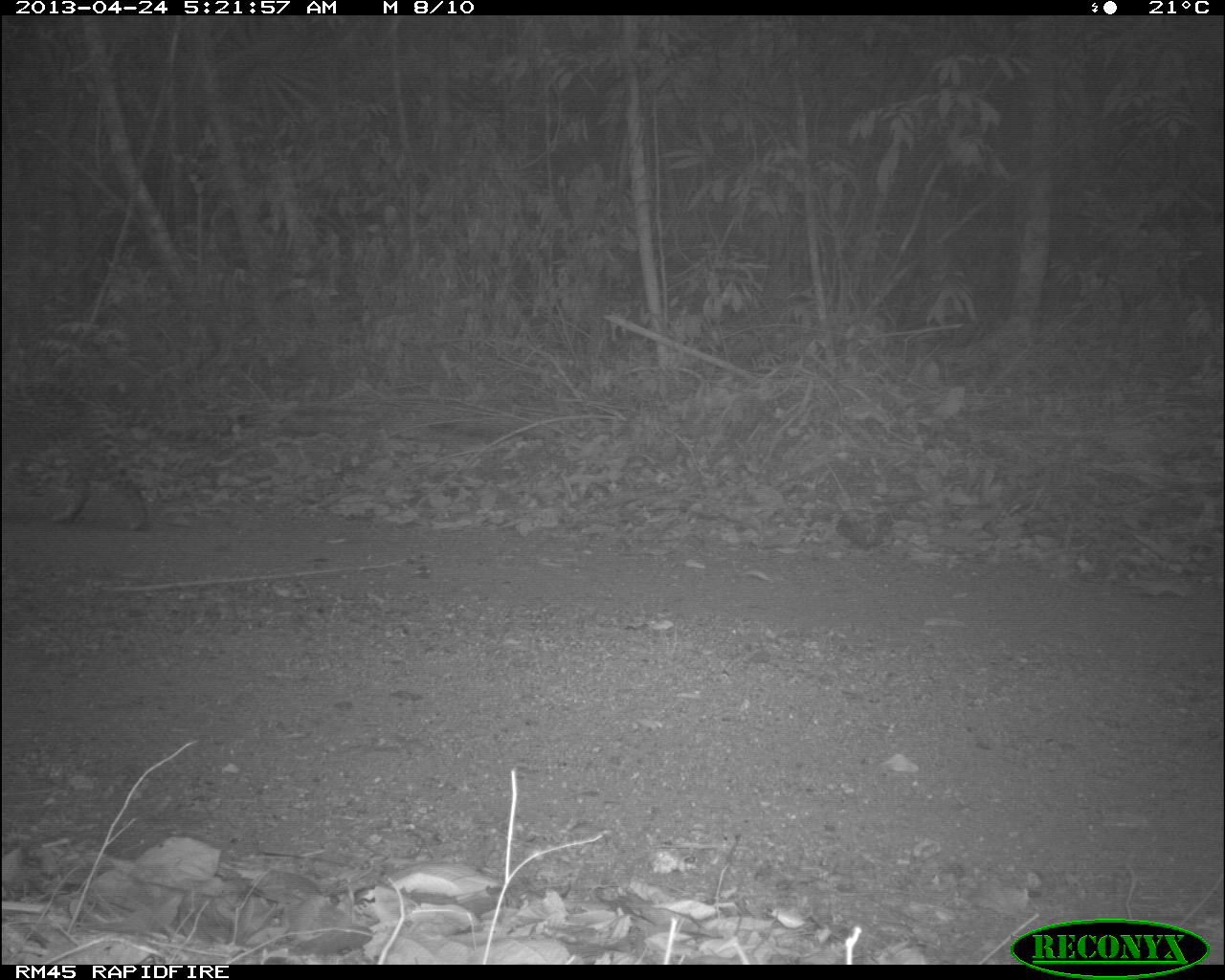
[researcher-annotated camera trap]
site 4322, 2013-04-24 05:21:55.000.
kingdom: Animalia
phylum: Chordata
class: Mammalia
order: Carnivora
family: Felidae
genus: Leopardus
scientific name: Leopardus pardalis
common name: ocelot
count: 1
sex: male